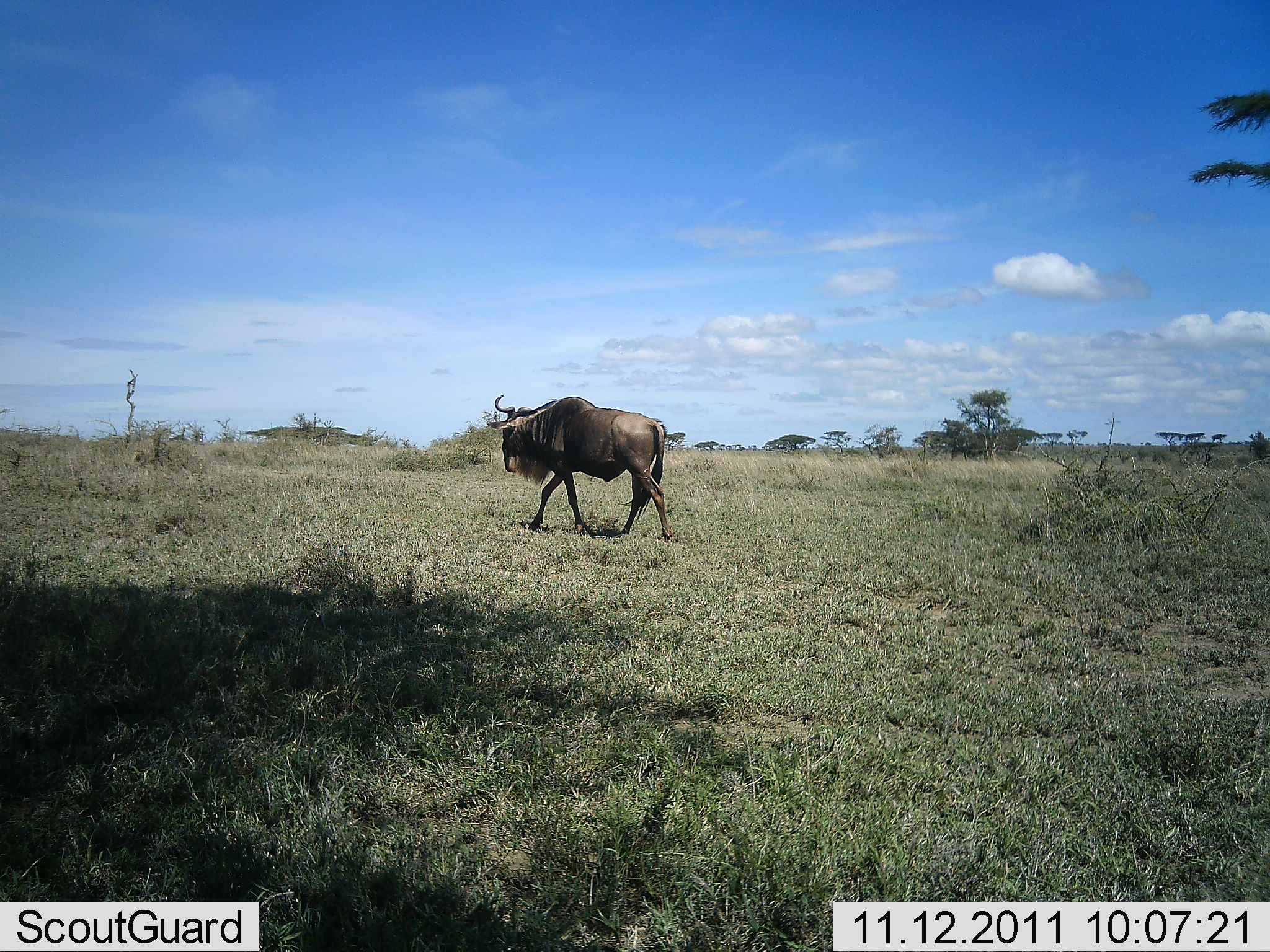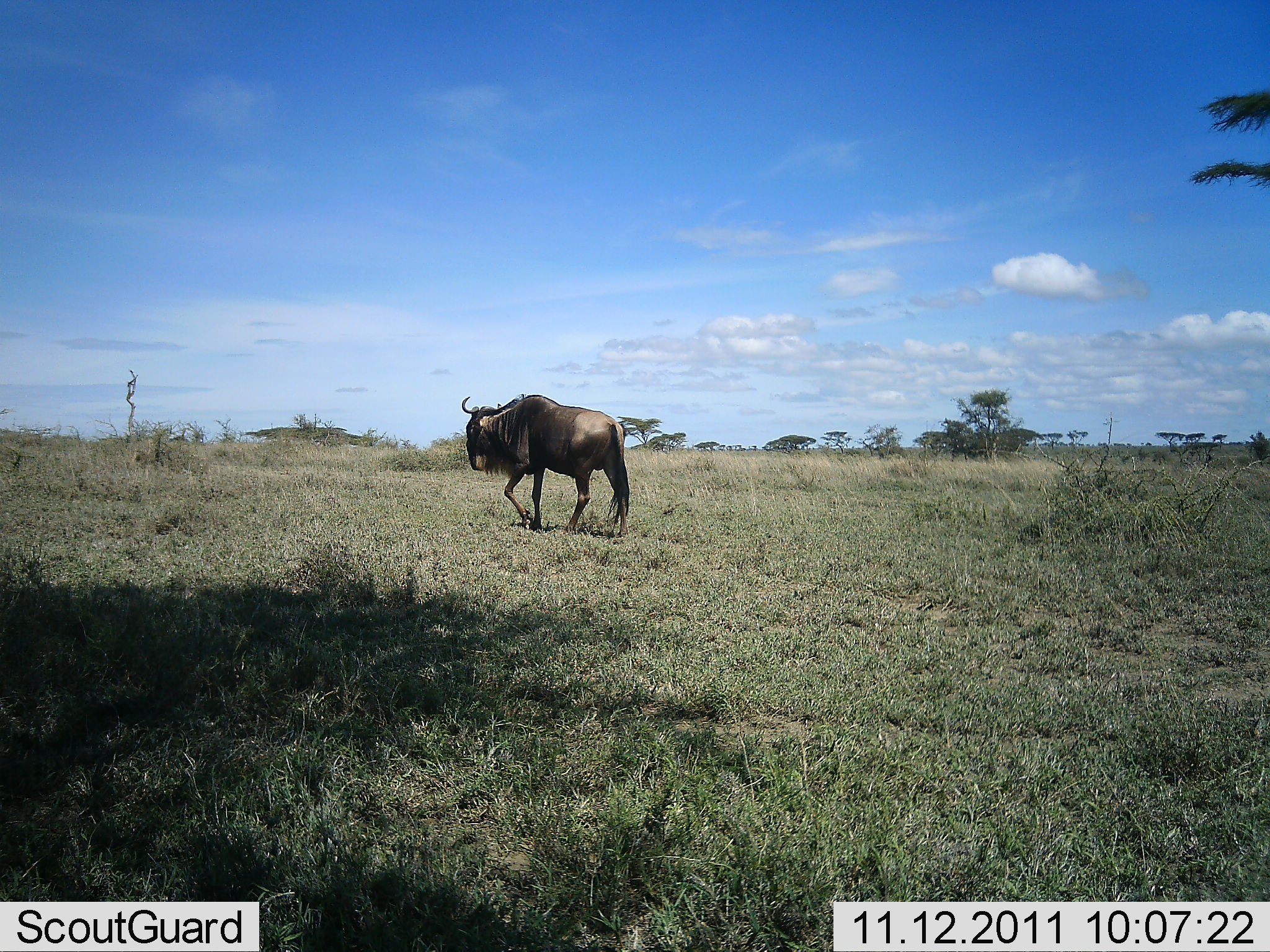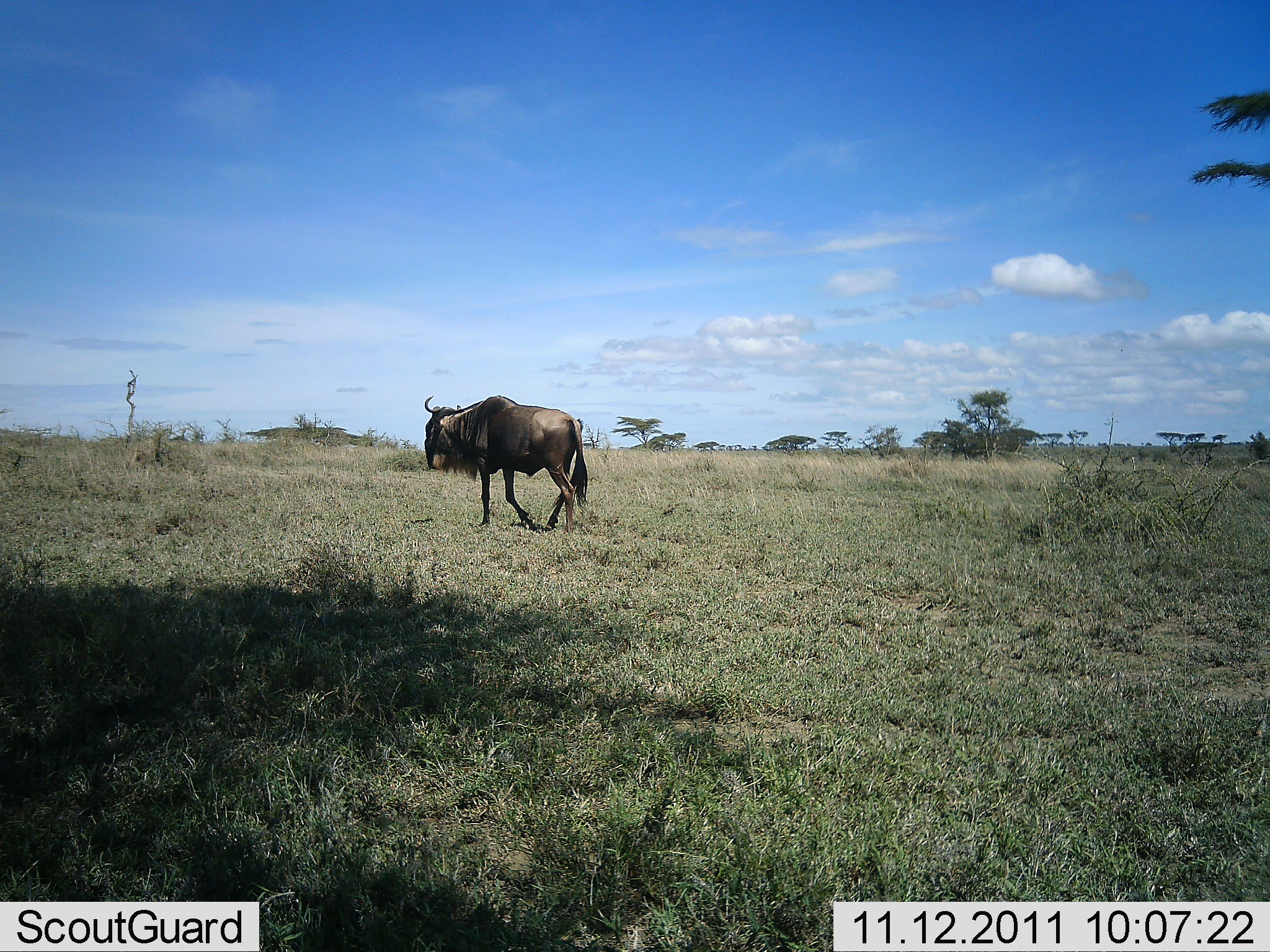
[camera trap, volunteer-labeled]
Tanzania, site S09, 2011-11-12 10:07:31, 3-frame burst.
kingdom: Animalia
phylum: Chordata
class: Mammalia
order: Artiodactyla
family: Bovidae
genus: Connochaetes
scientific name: Connochaetes taurinus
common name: blue wildebeest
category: wildebeest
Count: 1.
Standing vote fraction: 0%.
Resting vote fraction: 0%.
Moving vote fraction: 100%.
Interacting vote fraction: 0%.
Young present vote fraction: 0%.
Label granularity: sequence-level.